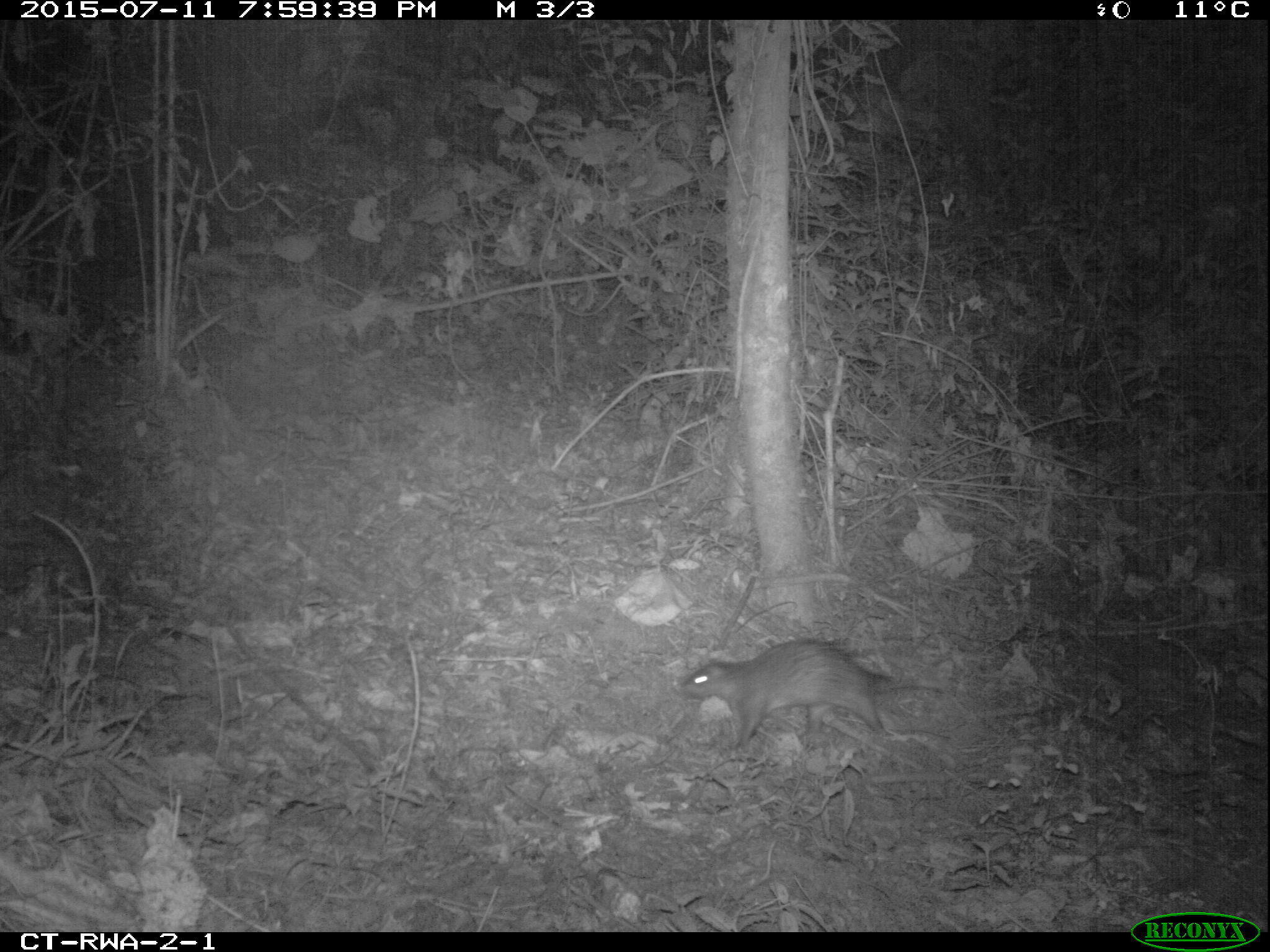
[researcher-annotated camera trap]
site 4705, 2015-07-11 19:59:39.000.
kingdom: Animalia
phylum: Chordata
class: Mammalia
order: Rodentia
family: Hystricidae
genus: Atherurus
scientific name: Atherurus africanus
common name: african brush-tailed porcupine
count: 1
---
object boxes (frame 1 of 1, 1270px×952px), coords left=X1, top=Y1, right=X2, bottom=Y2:
atherurus africanus: left=676, top=639, right=916, bottom=741